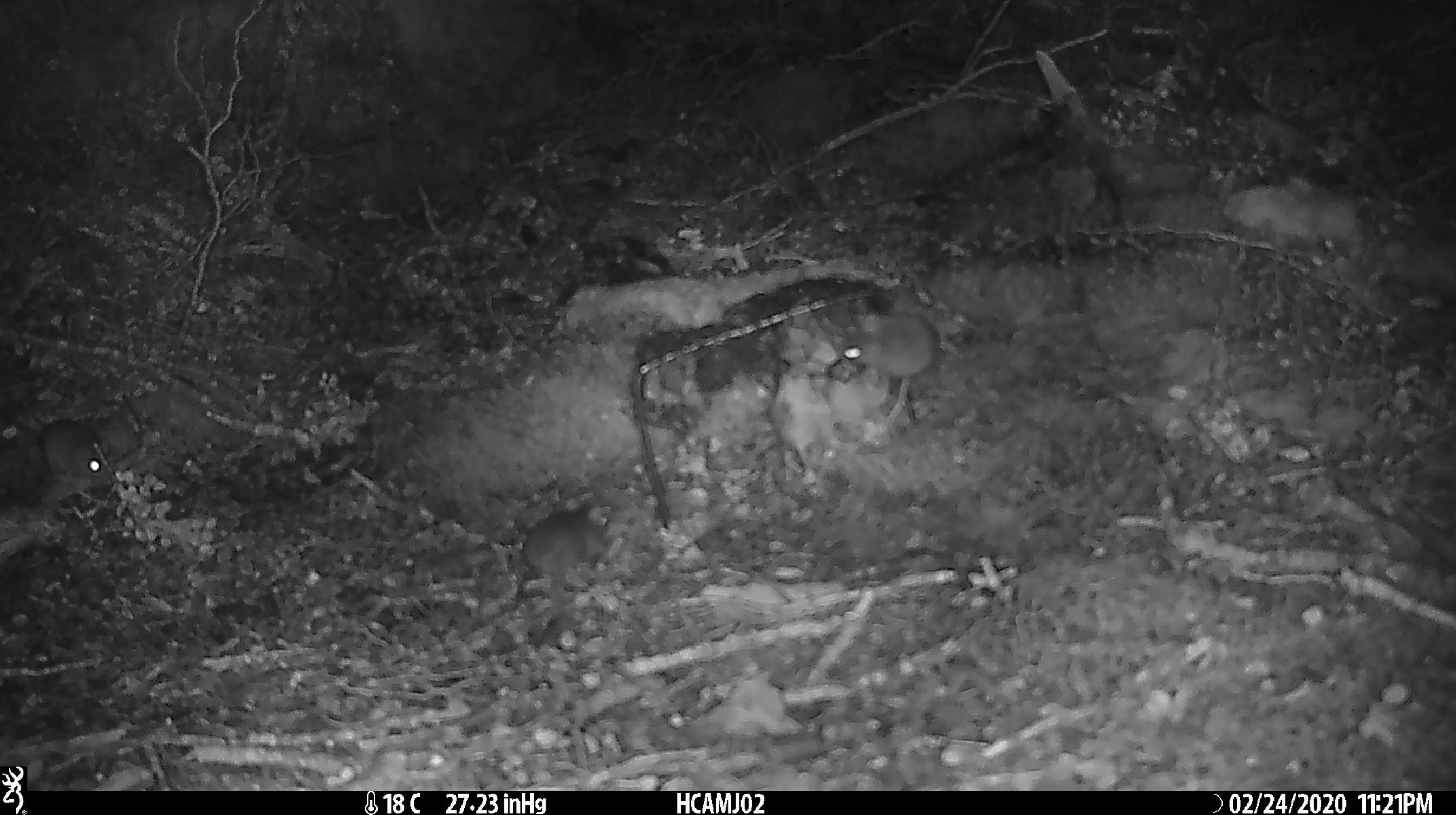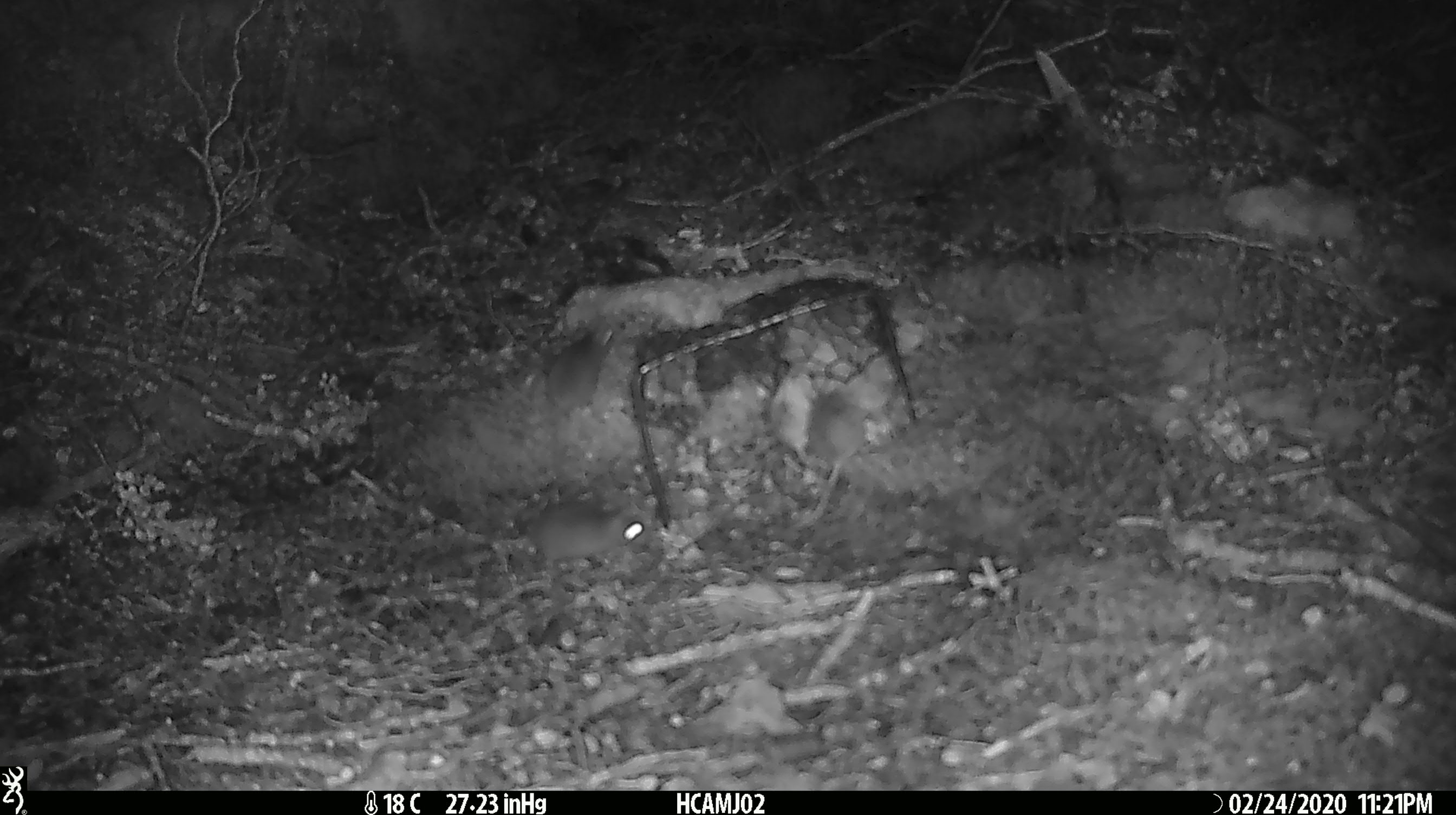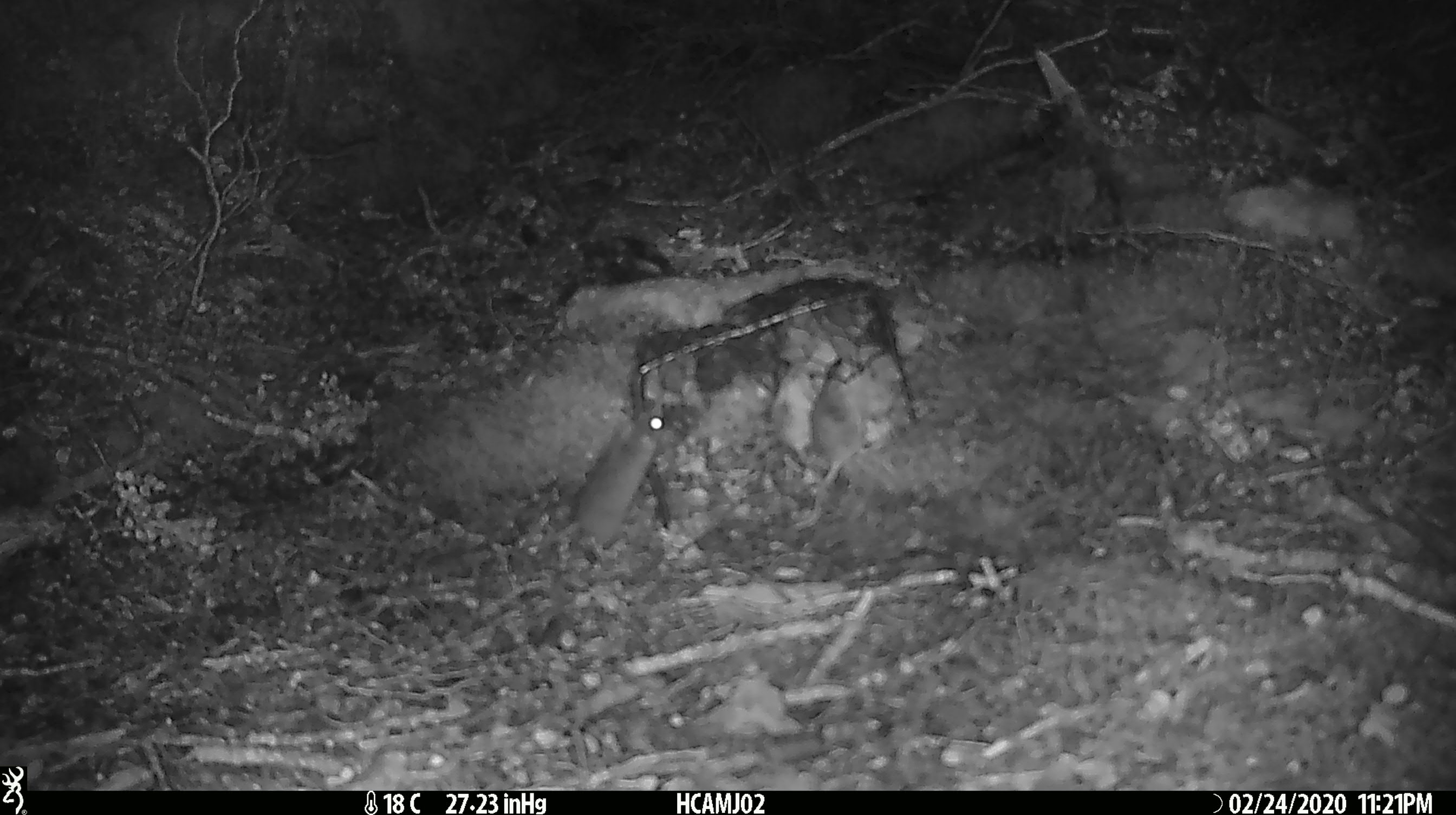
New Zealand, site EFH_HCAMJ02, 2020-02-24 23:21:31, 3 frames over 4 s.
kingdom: Animalia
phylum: Chordata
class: Mammalia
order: Rodentia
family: Muridae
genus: Mus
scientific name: Mus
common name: mouse